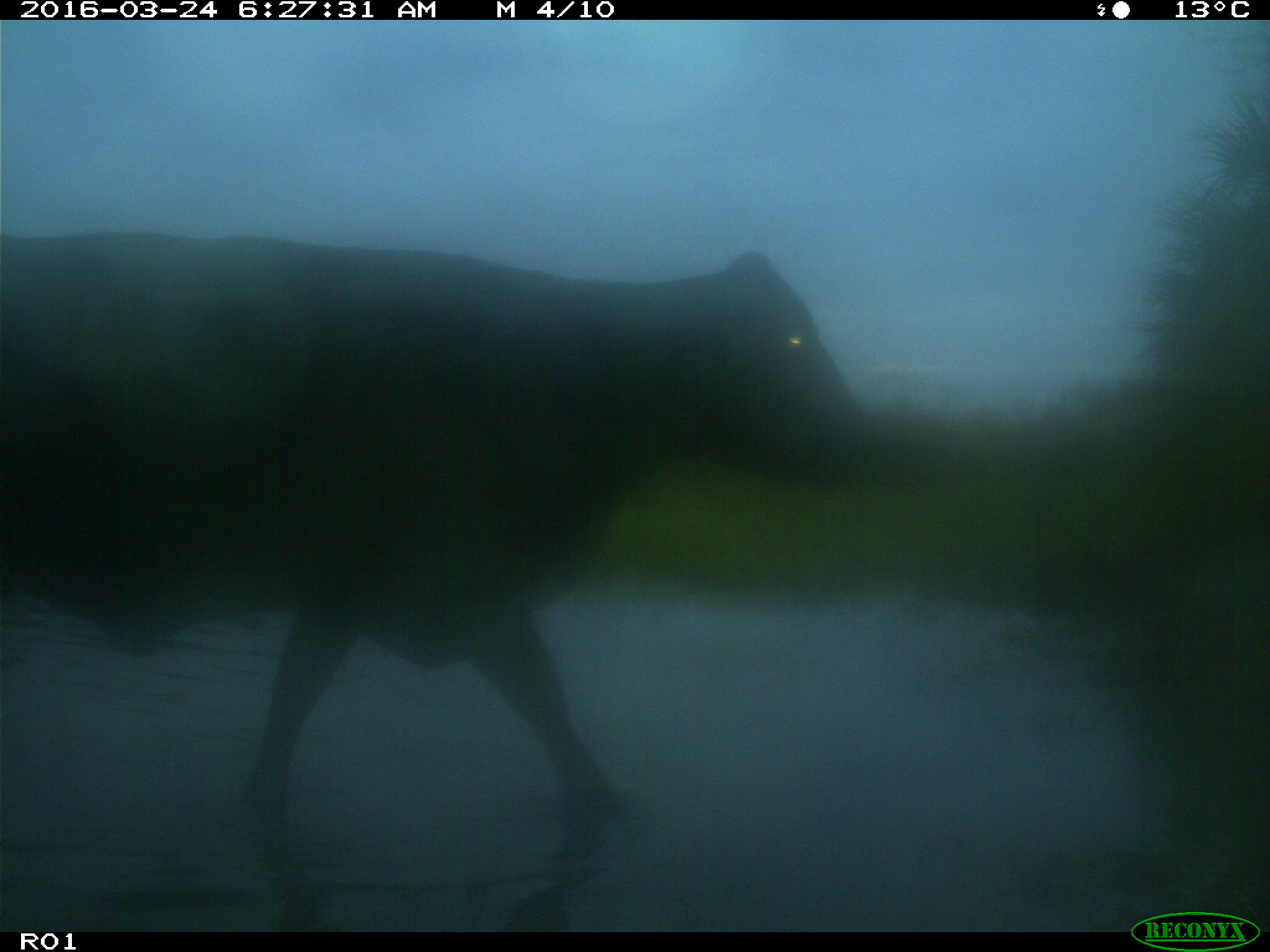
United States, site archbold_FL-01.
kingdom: Animalia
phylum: Chordata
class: Mammalia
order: Artiodactyla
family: Bovidae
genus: Bos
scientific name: Bos taurus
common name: domestic cow